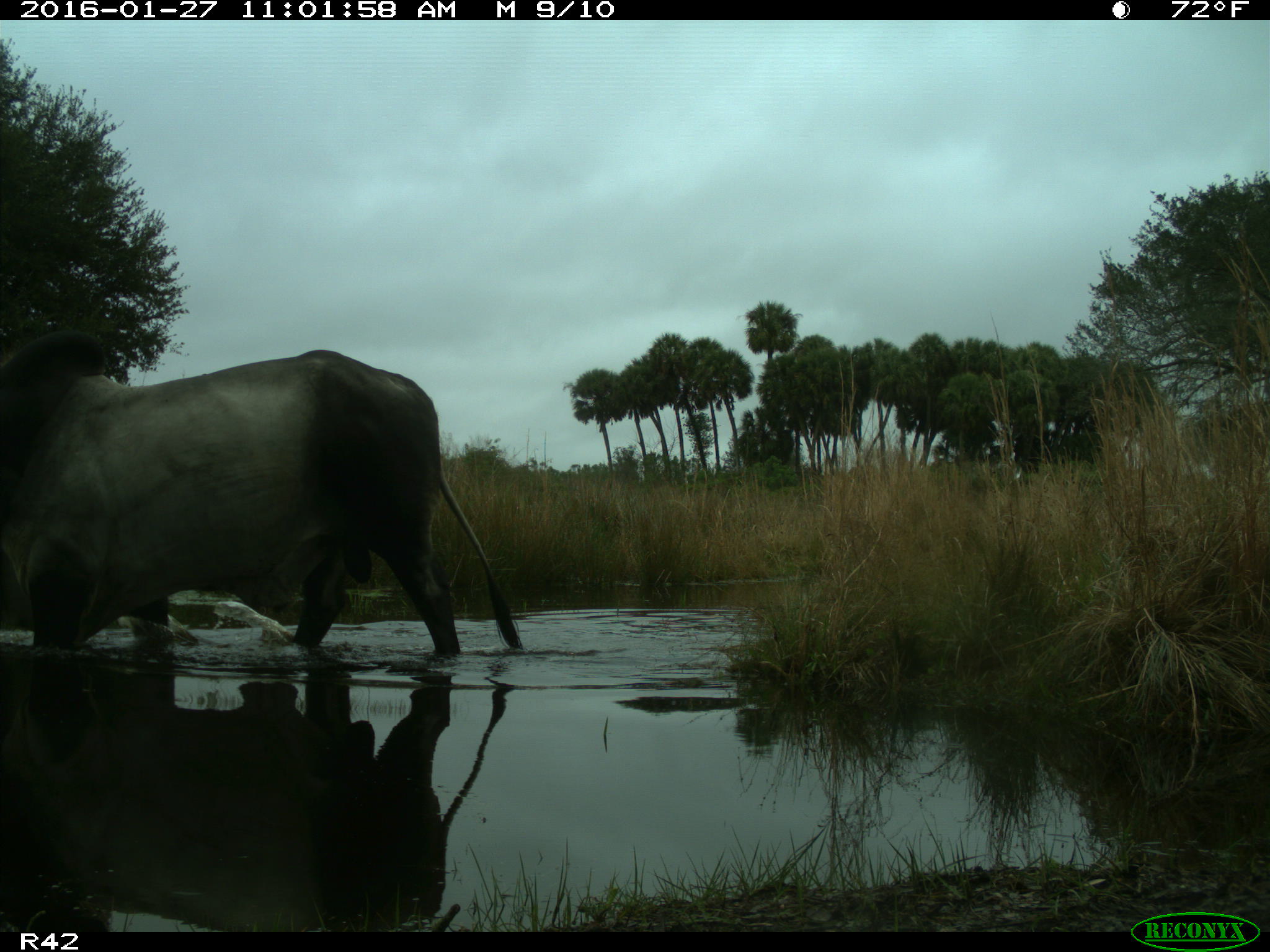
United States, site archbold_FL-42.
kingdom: Animalia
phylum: Chordata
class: Mammalia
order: Artiodactyla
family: Bovidae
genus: Bos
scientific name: Bos taurus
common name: domestic cow